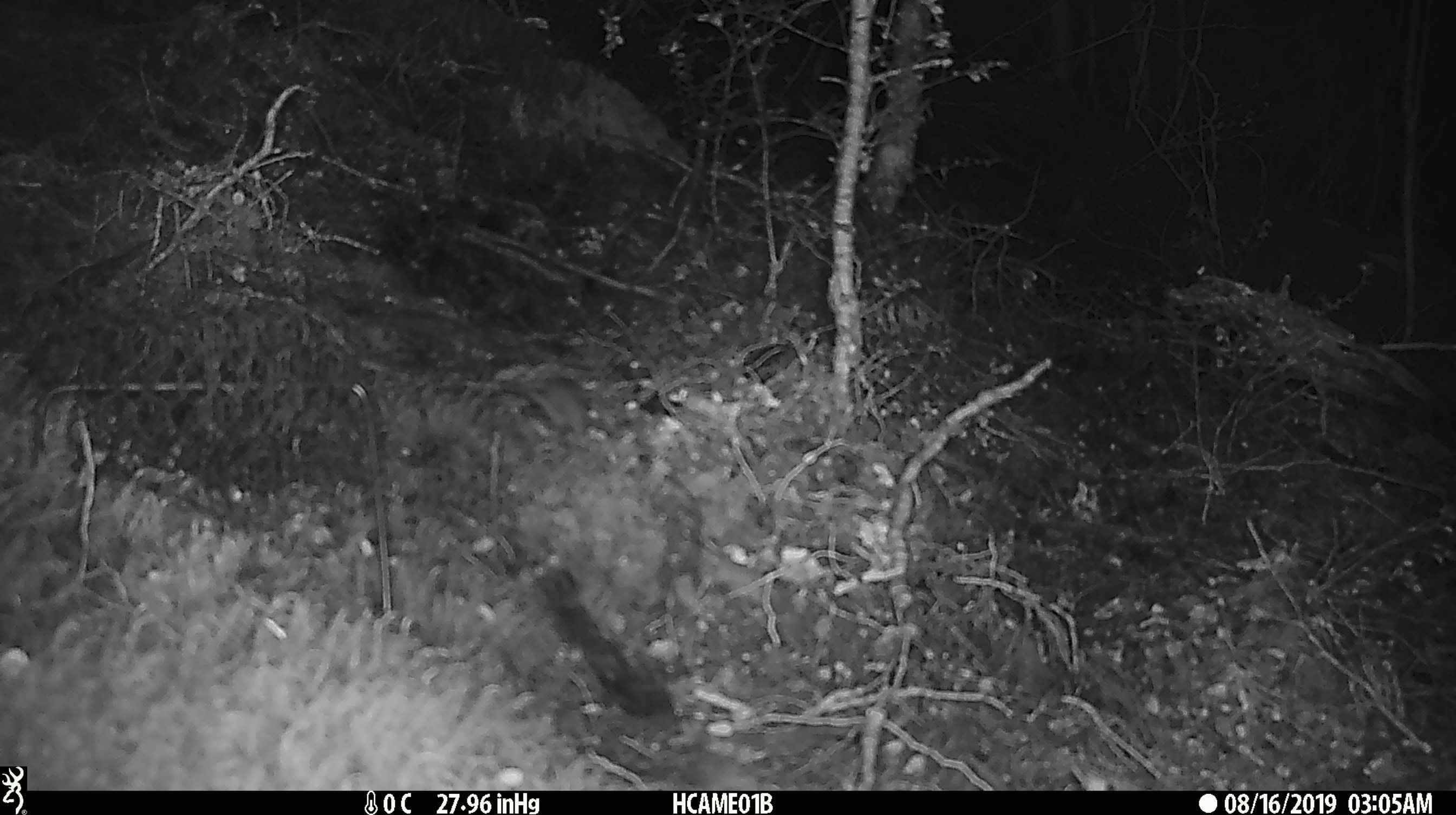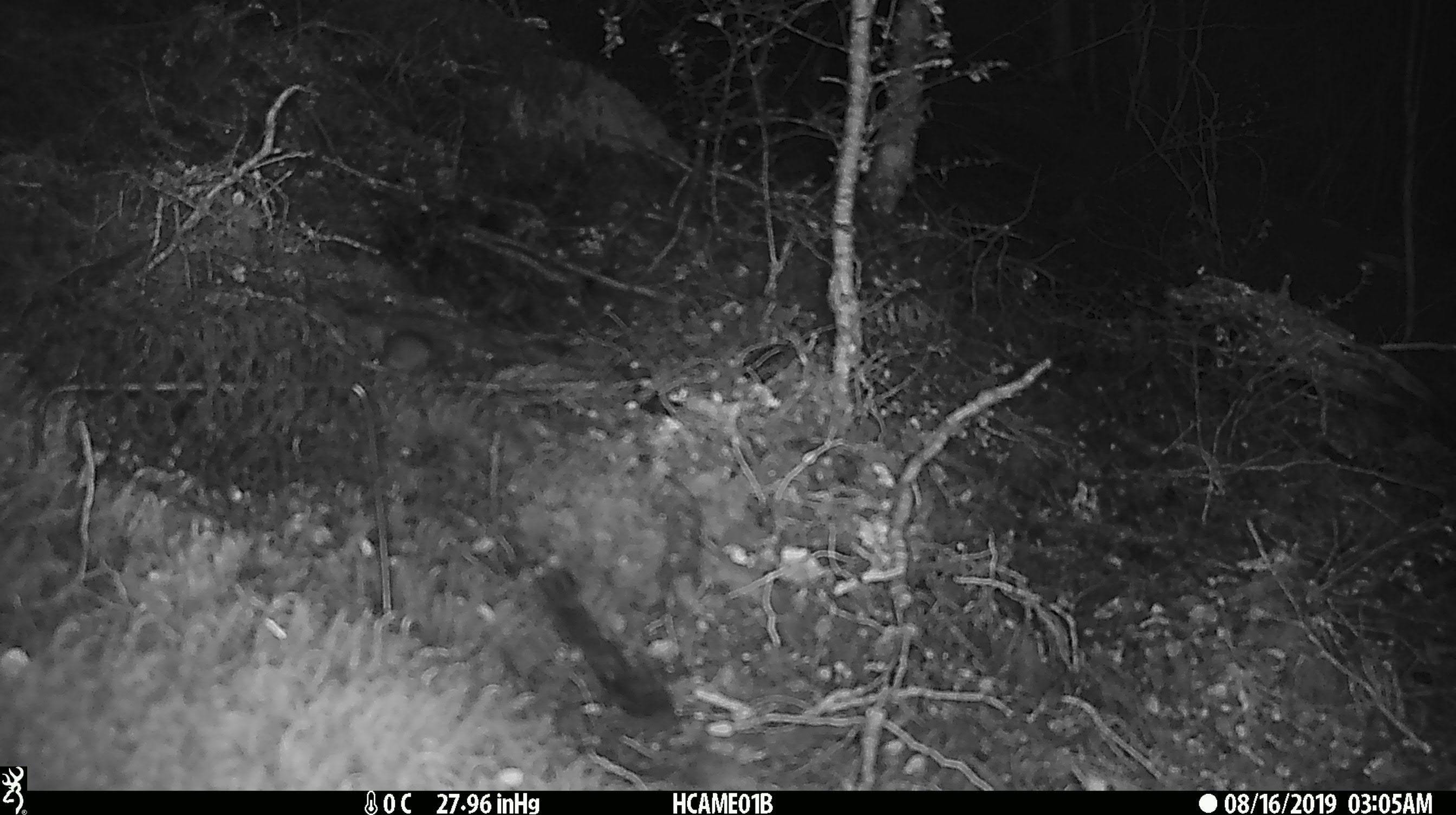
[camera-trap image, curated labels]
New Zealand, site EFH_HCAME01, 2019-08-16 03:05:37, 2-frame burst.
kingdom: Animalia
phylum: Chordata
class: Mammalia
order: Rodentia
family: Muridae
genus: Mus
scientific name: Mus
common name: mouse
Mouse (Mus).